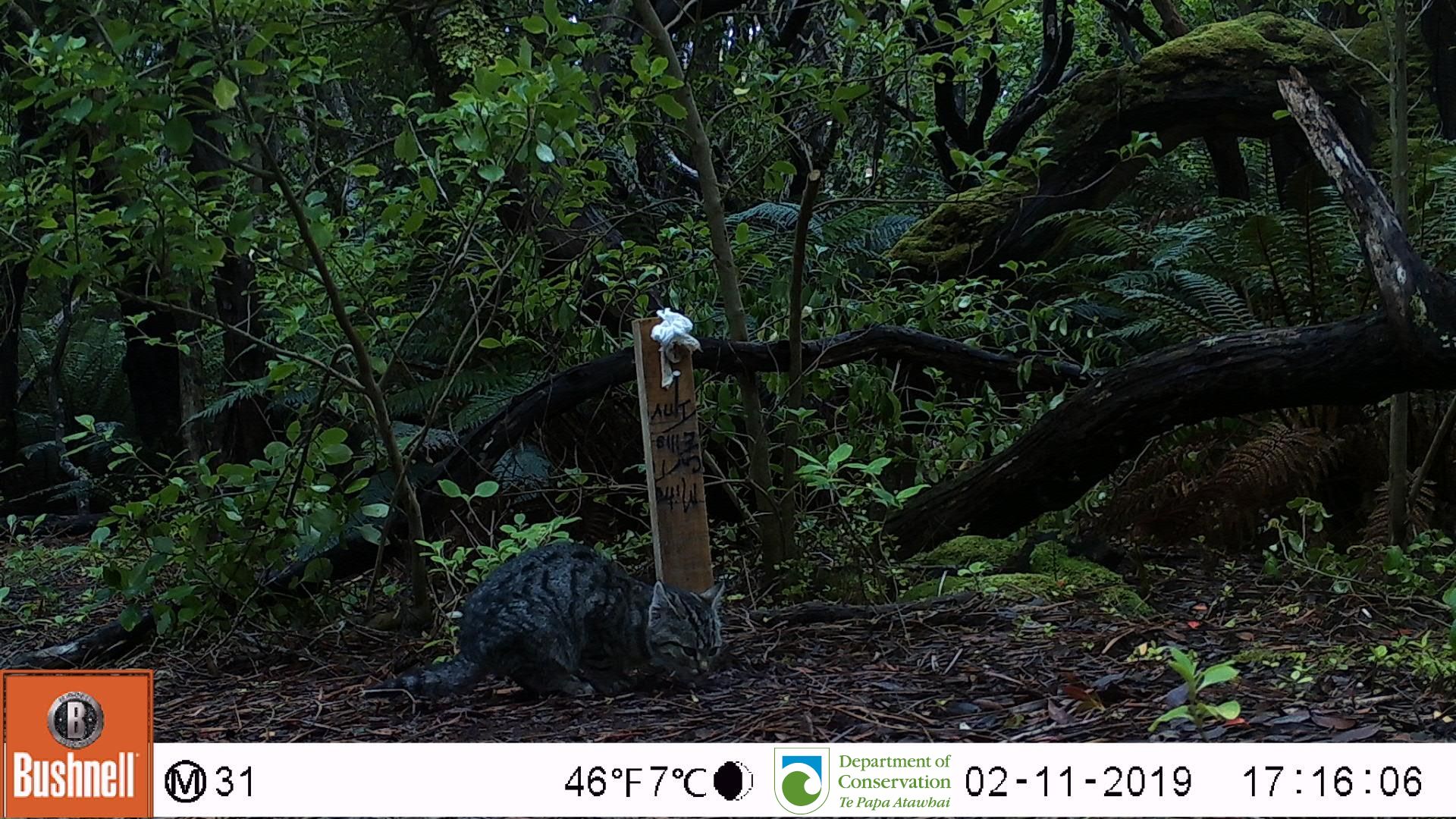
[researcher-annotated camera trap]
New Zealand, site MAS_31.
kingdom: Animalia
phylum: Chordata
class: Mammalia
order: Carnivora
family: Felidae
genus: Felis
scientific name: Felis catus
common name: domestic cat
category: cat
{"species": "cat (domestic cat) (Felis catus)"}